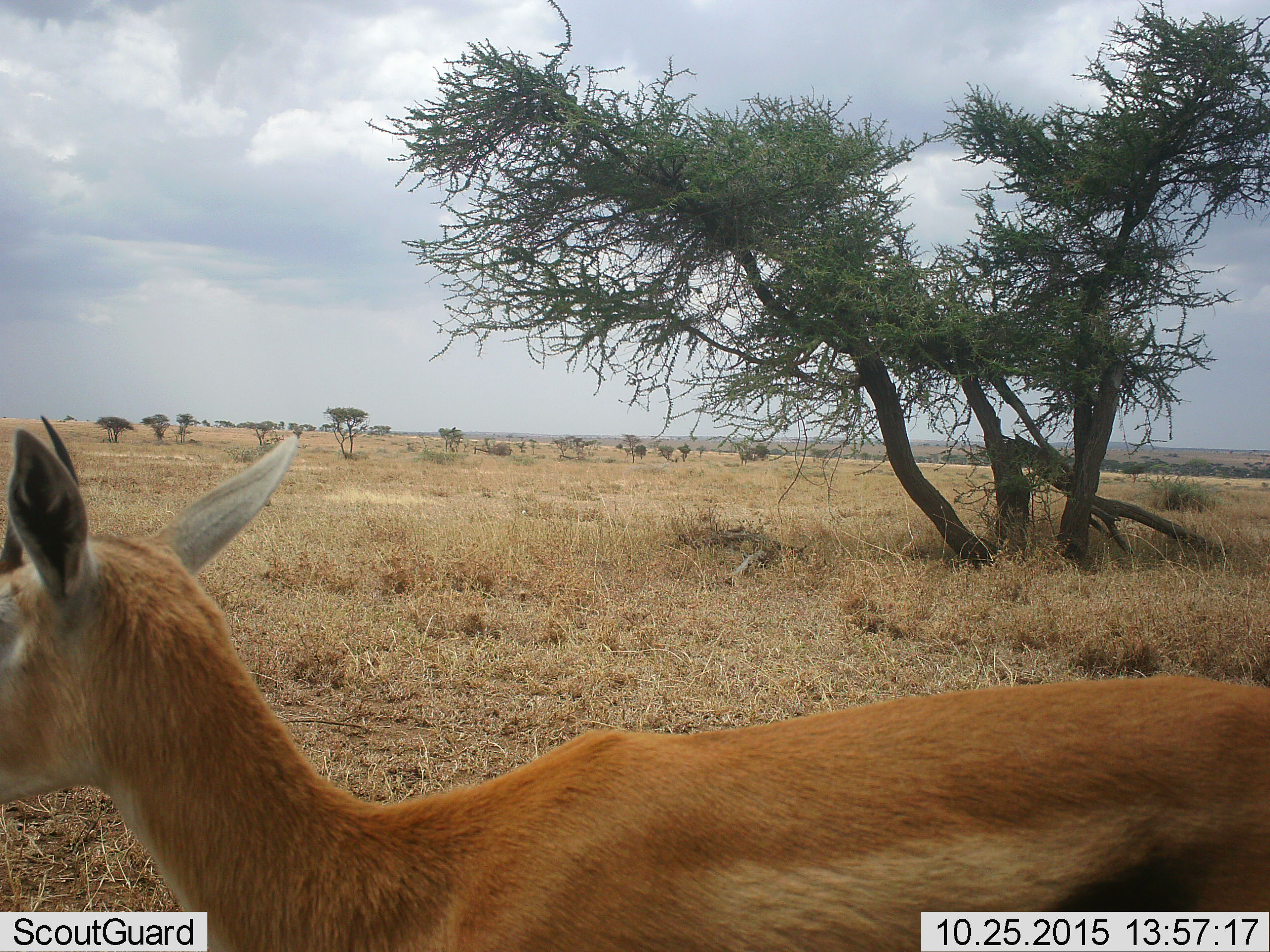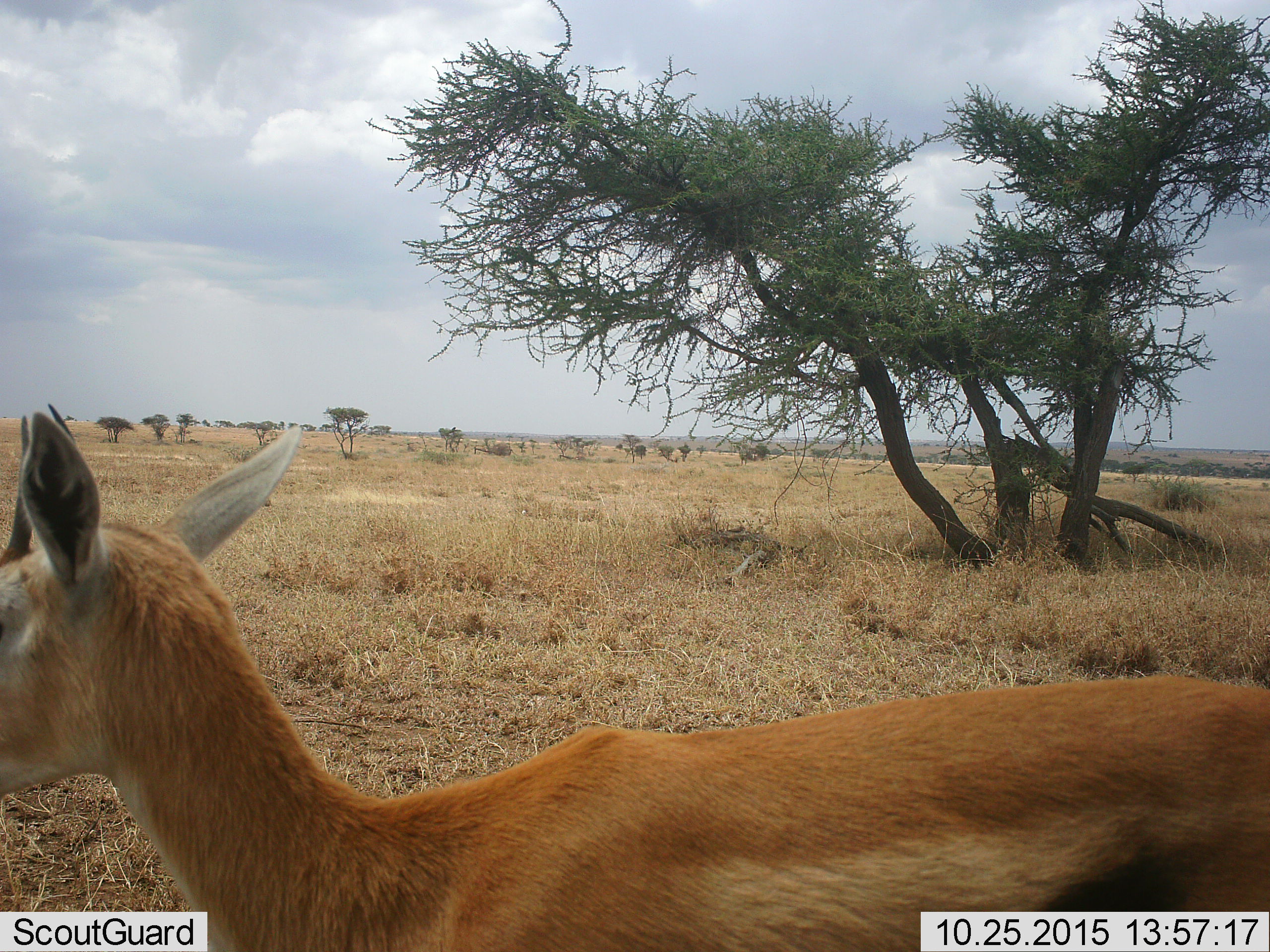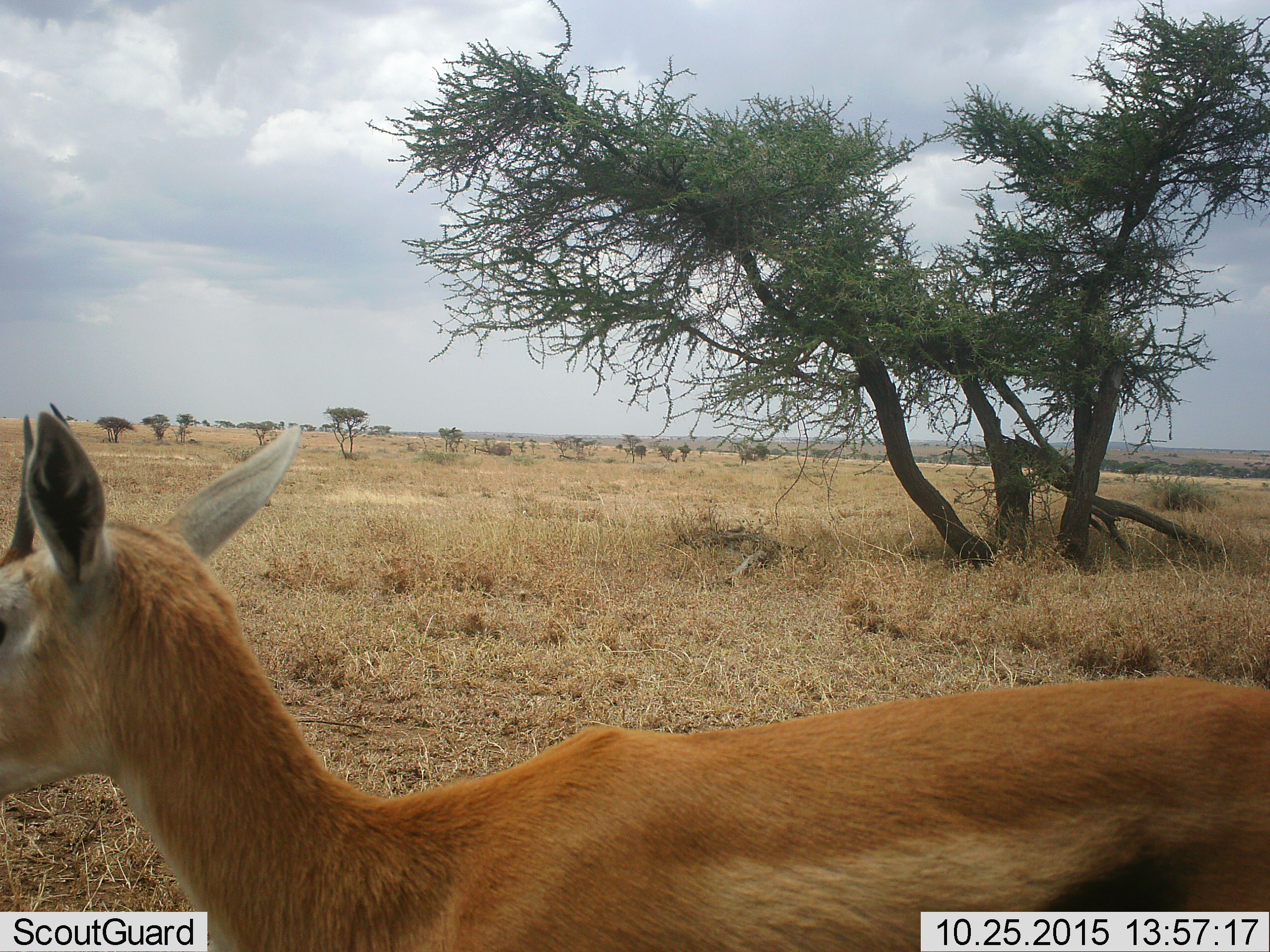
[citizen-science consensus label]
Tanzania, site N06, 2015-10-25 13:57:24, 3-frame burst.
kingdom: Animalia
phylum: Chordata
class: Mammalia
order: Artiodactyla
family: Bovidae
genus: Eudorcas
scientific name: Eudorcas thomsonii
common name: thomson's gazelle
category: gazellethomsons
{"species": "gazellethomsons (thomson's gazelle) (Eudorcas thomsonii)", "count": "1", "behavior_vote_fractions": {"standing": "67%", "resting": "0%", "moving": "33%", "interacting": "0%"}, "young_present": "0%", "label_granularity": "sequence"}